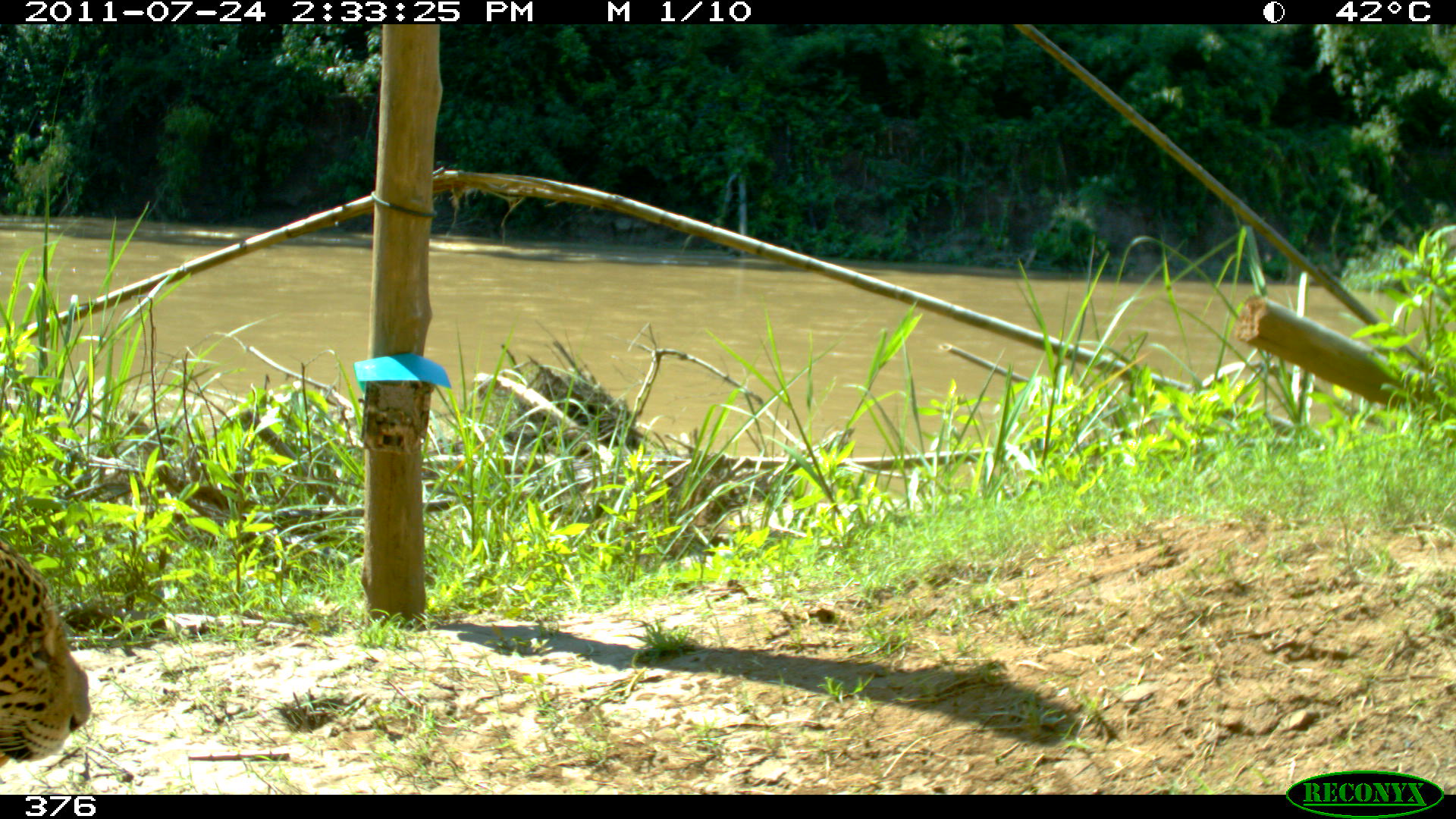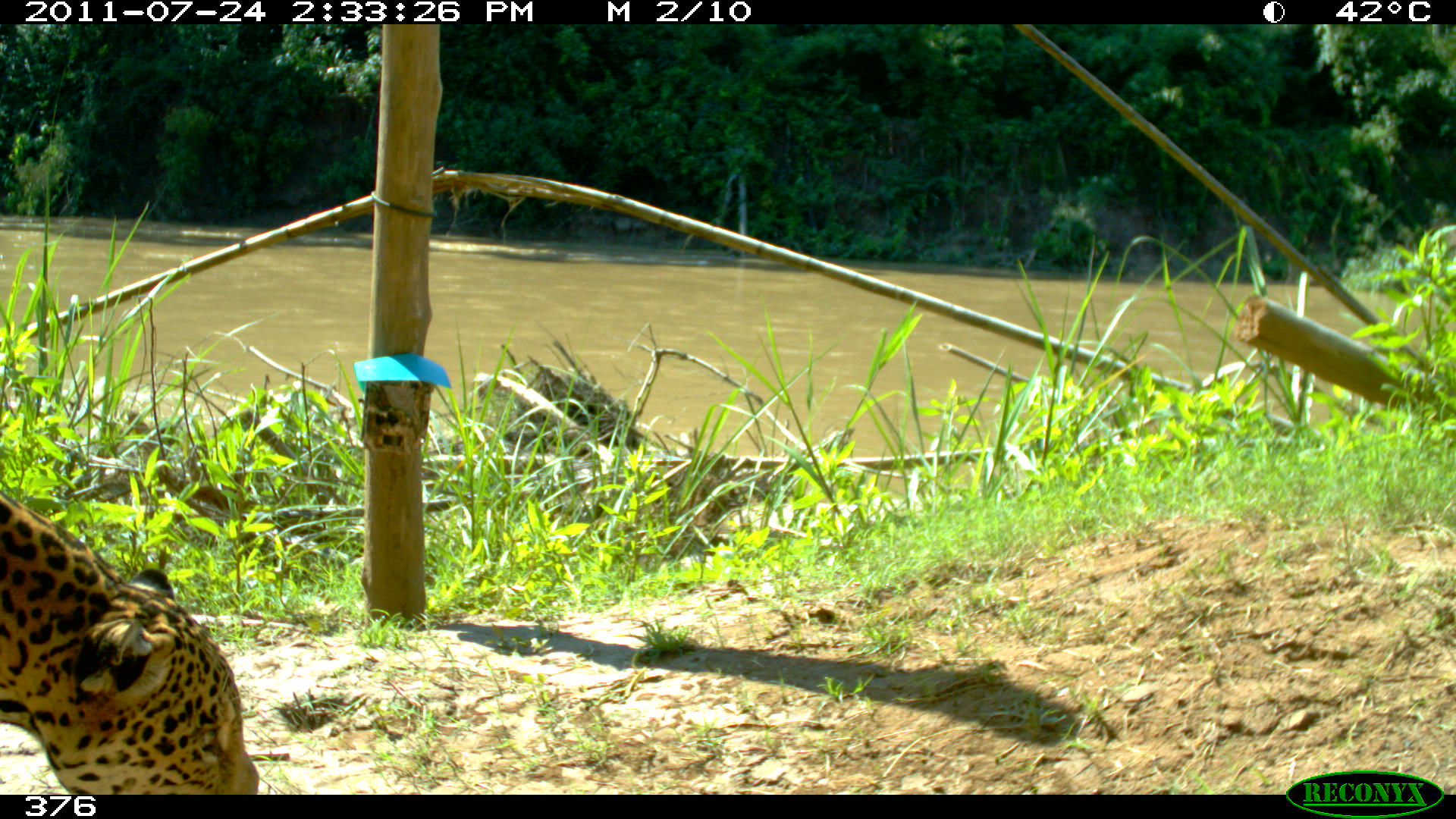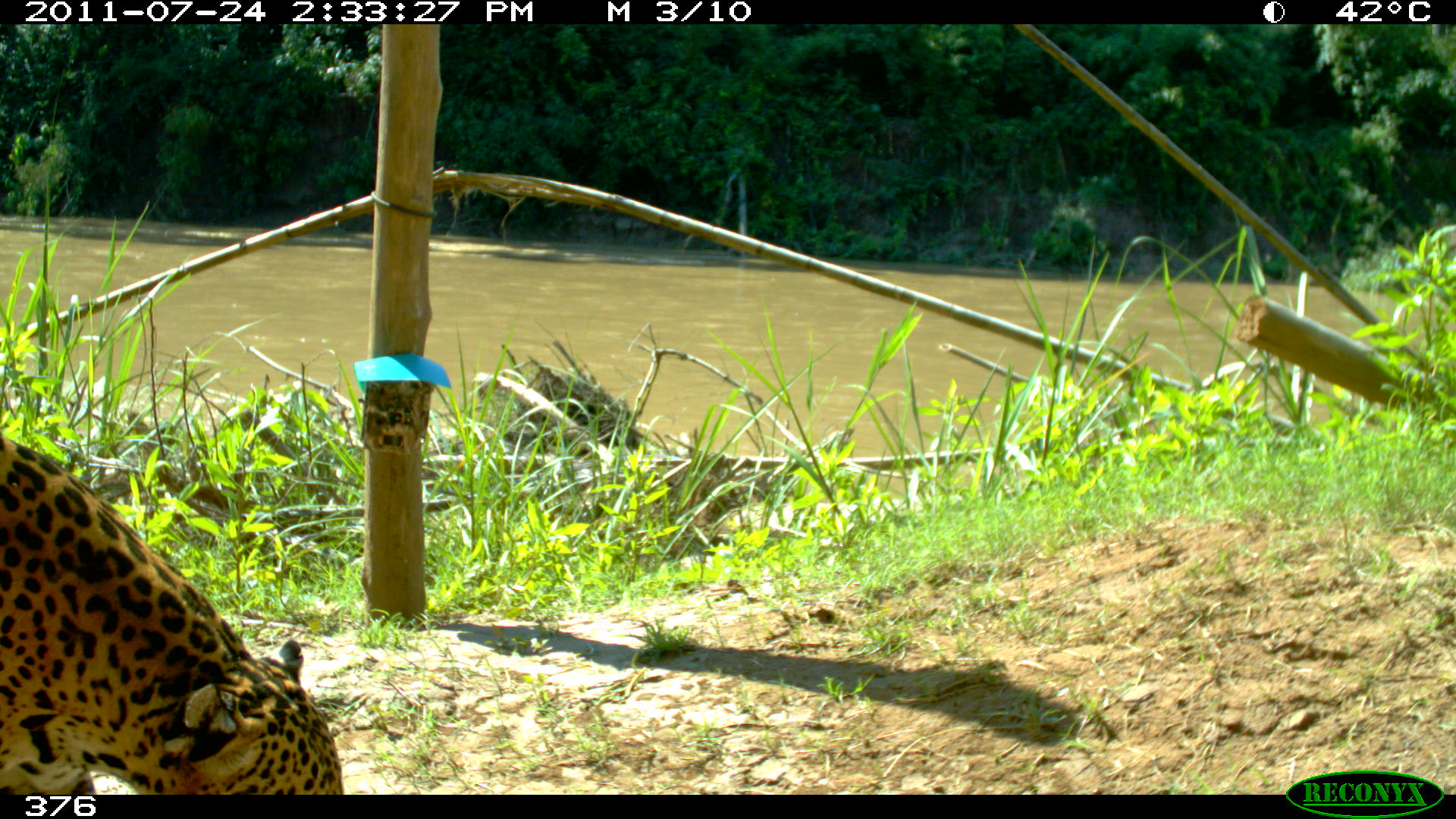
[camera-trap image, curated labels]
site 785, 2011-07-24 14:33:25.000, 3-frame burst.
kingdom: Animalia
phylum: Chordata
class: Mammalia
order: Carnivora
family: Felidae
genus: Panthera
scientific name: Panthera onca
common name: jaguar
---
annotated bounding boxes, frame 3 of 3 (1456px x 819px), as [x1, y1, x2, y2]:
panthera onca: [0, 432, 344, 793]